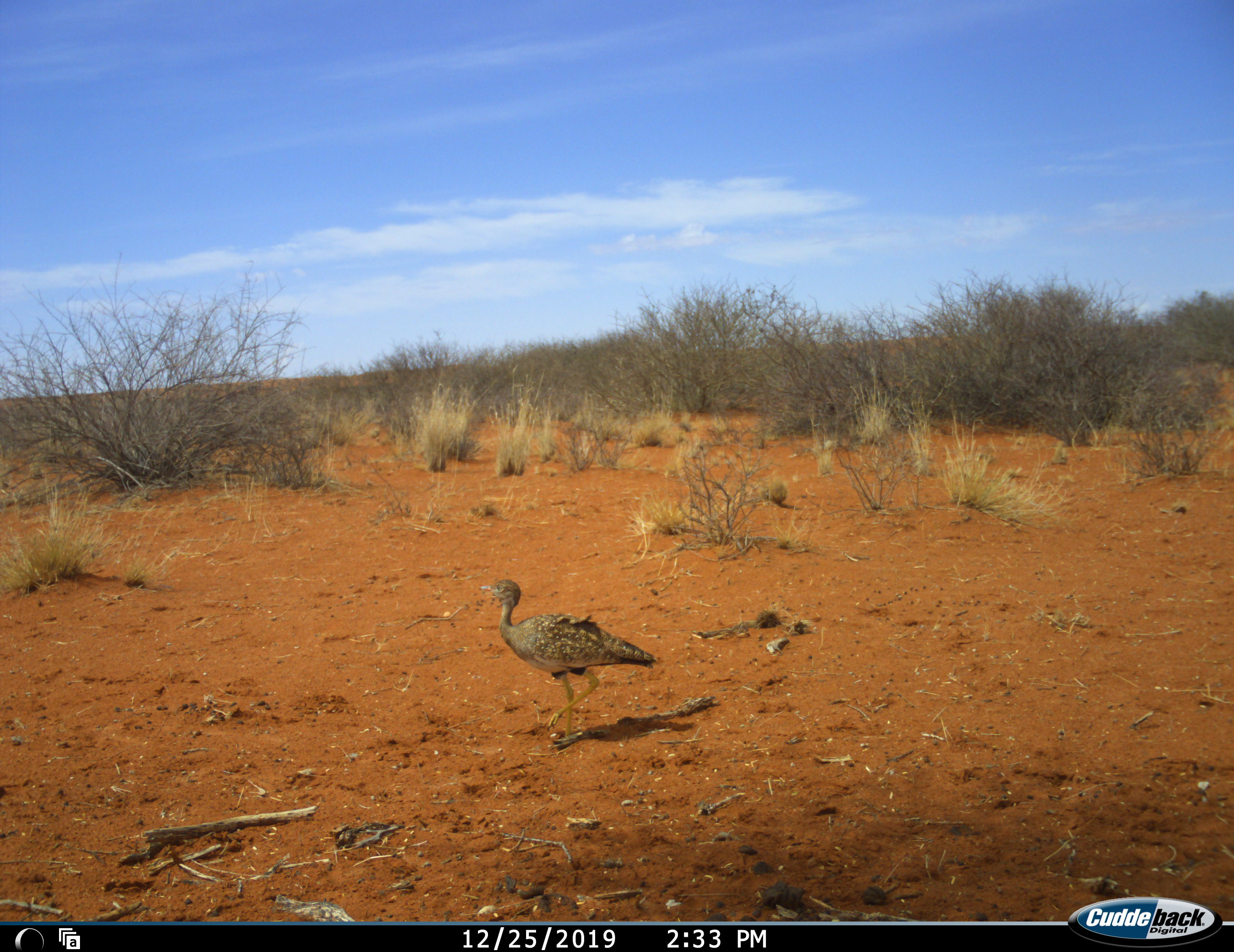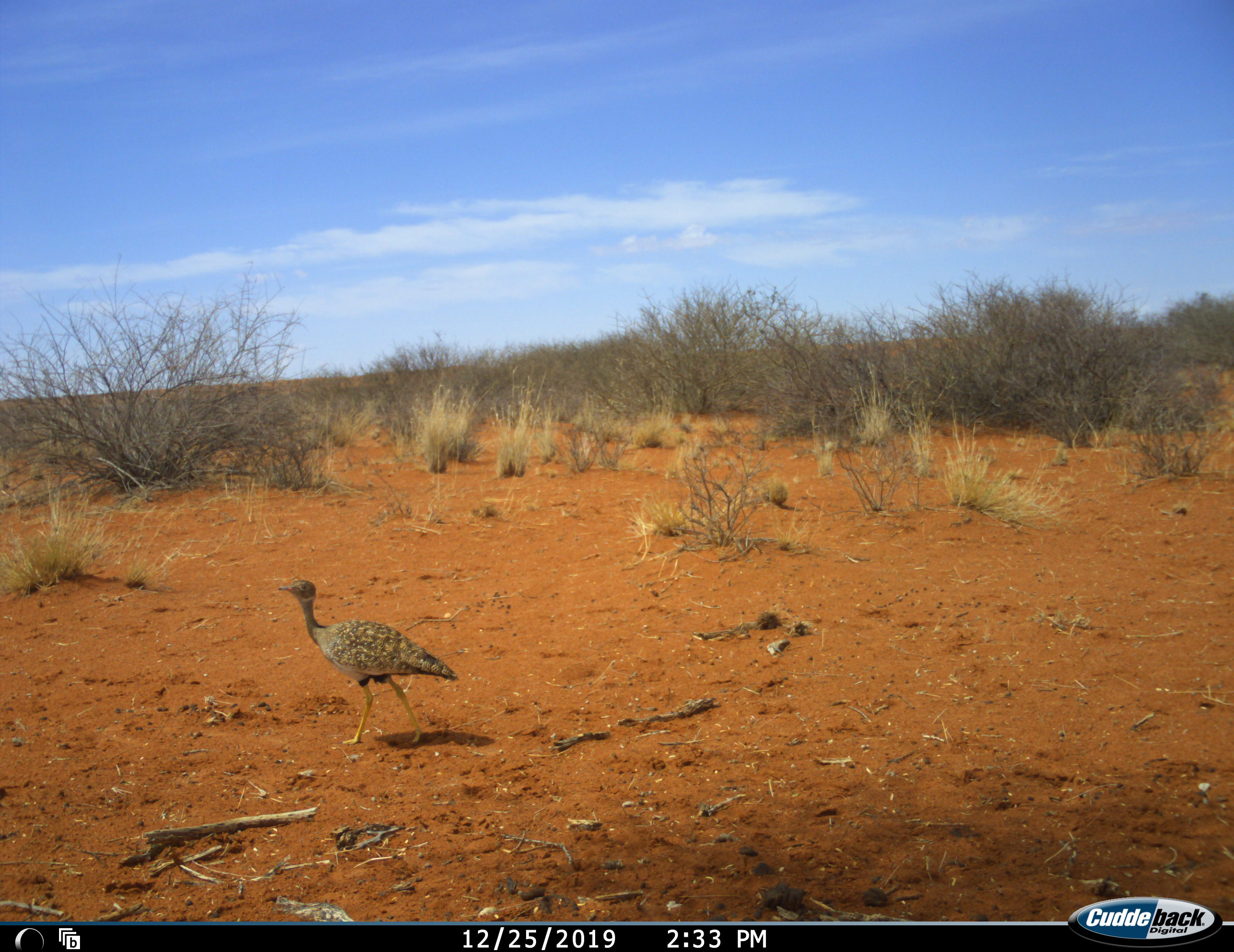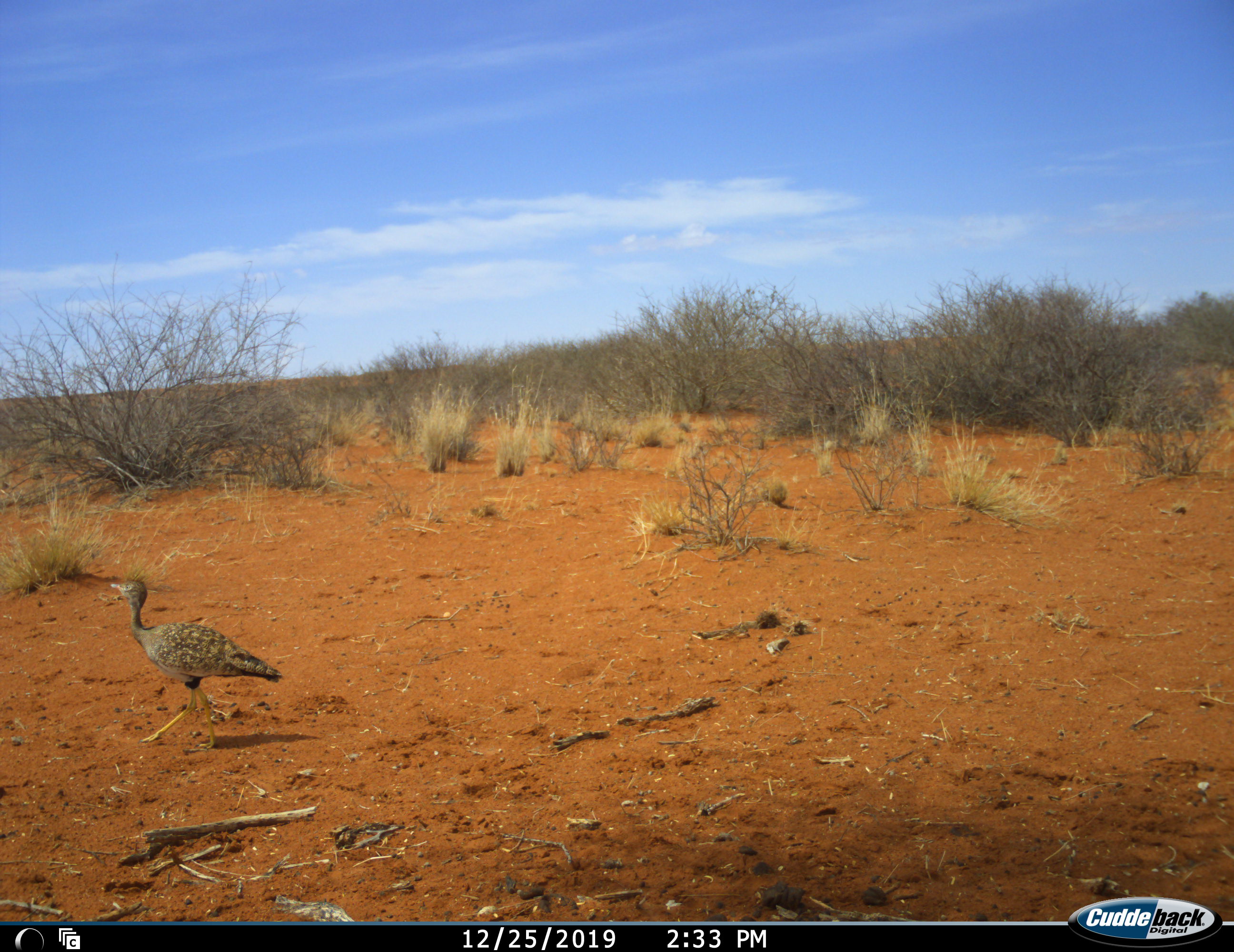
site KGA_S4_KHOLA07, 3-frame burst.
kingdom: Animalia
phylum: Chordata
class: Aves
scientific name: Aves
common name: bird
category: birdother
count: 1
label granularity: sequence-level